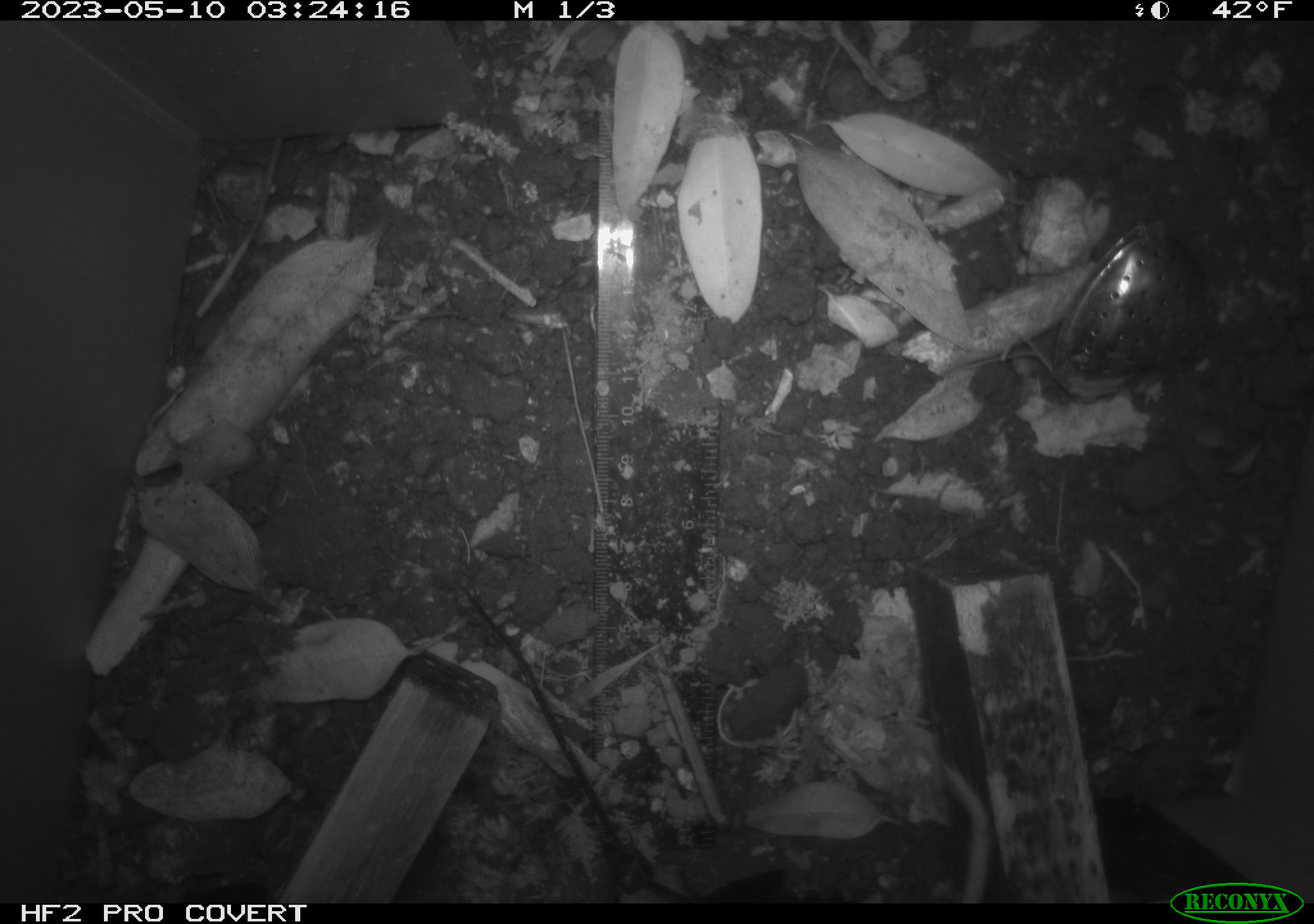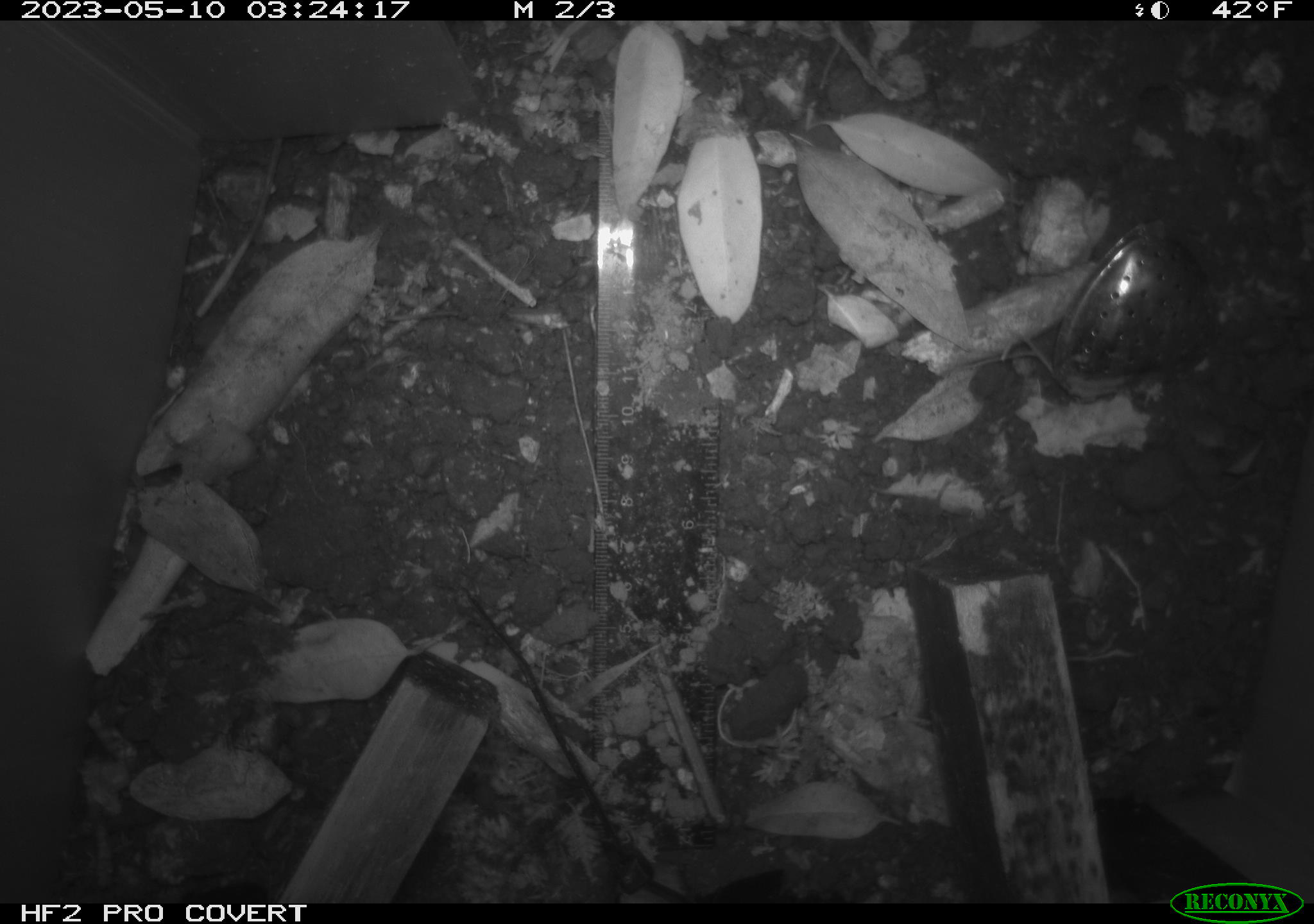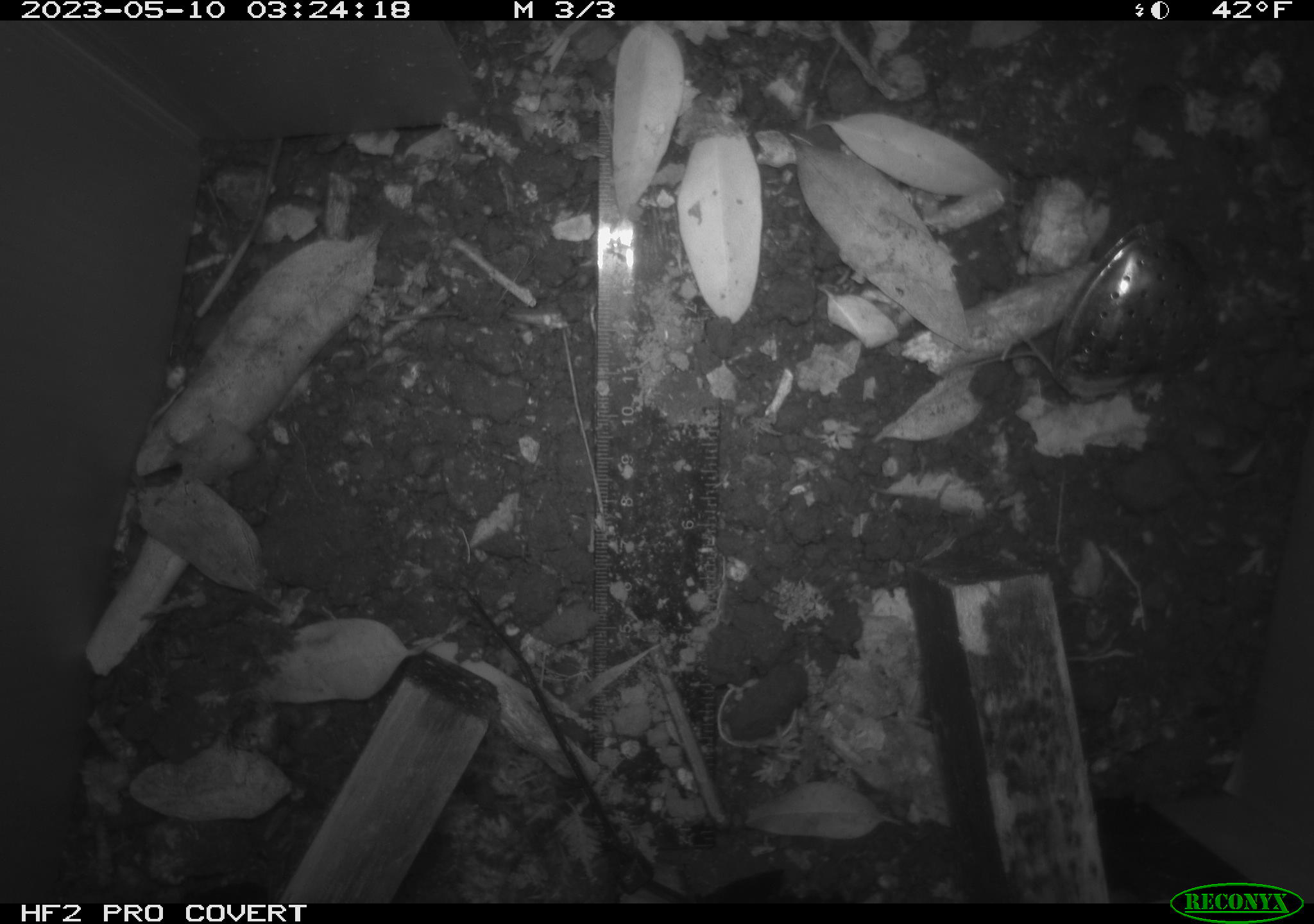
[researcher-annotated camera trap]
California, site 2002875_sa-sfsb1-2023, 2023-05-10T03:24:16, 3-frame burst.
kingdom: Animalia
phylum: Chordata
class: Mammalia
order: Rodentia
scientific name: Rodentia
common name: mouse species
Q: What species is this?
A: Mouse species (Rodentia).